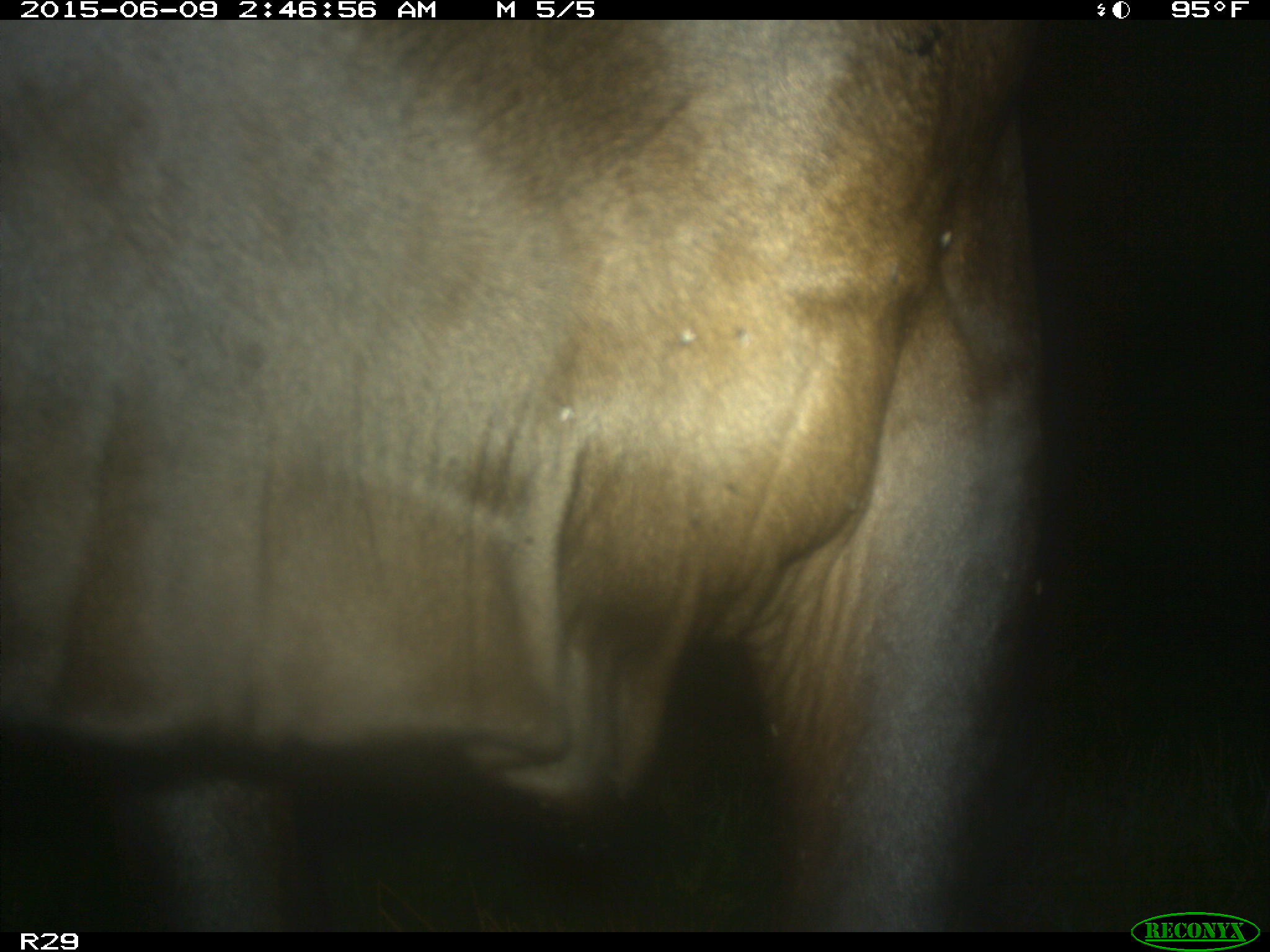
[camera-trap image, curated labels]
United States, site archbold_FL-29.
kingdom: Animalia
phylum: Chordata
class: Mammalia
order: Artiodactyla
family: Bovidae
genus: Bos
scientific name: Bos taurus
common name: domestic cow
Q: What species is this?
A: Bos taurus (domestic cow).